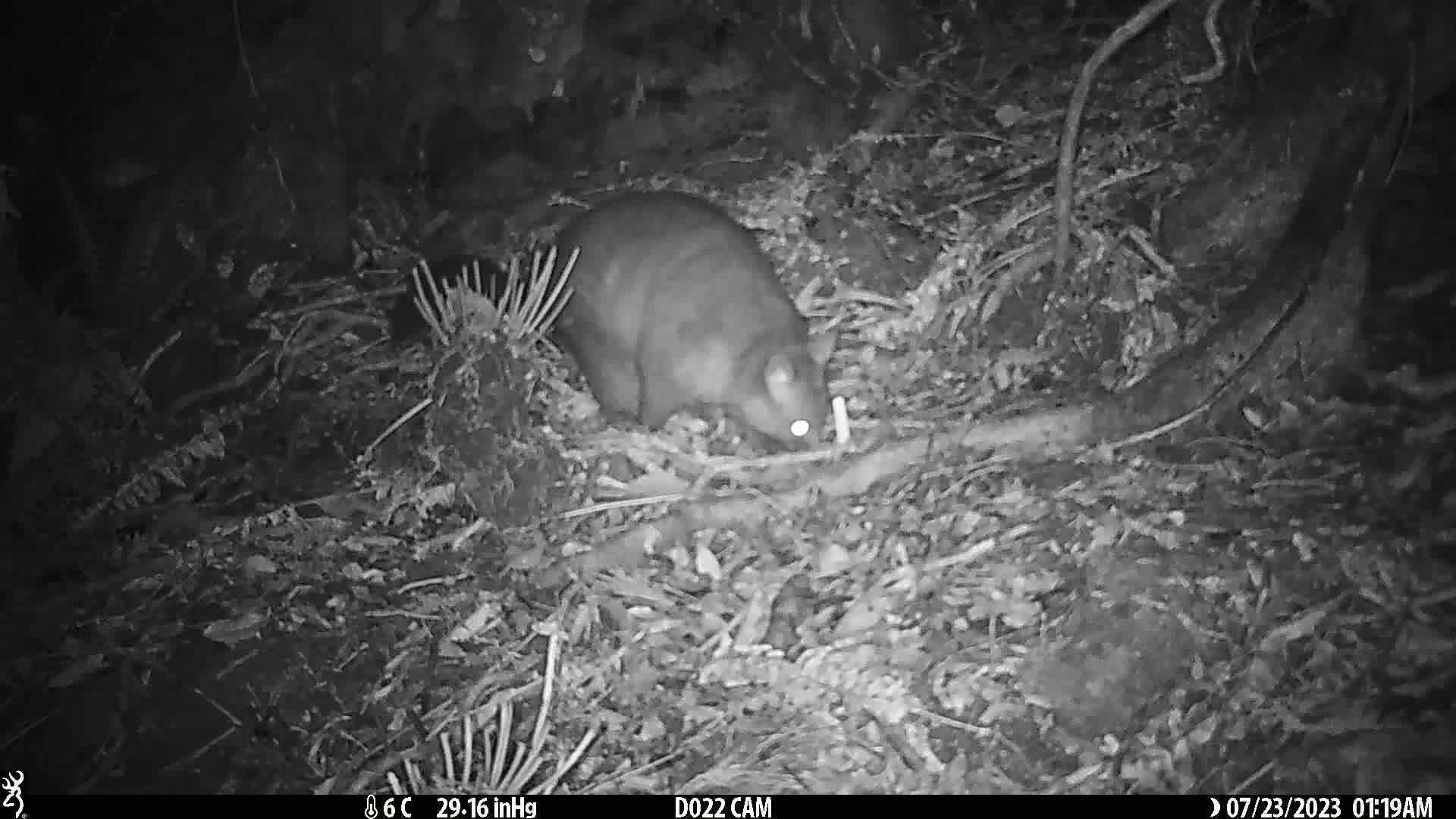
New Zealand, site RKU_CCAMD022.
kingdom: Animalia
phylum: Chordata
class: Mammalia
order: Diprotodontia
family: Phalangeridae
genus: Trichosurus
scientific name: Trichosurus vulpecula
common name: common brushtail possum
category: possum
Possum (common brushtail possum) (Trichosurus vulpecula).